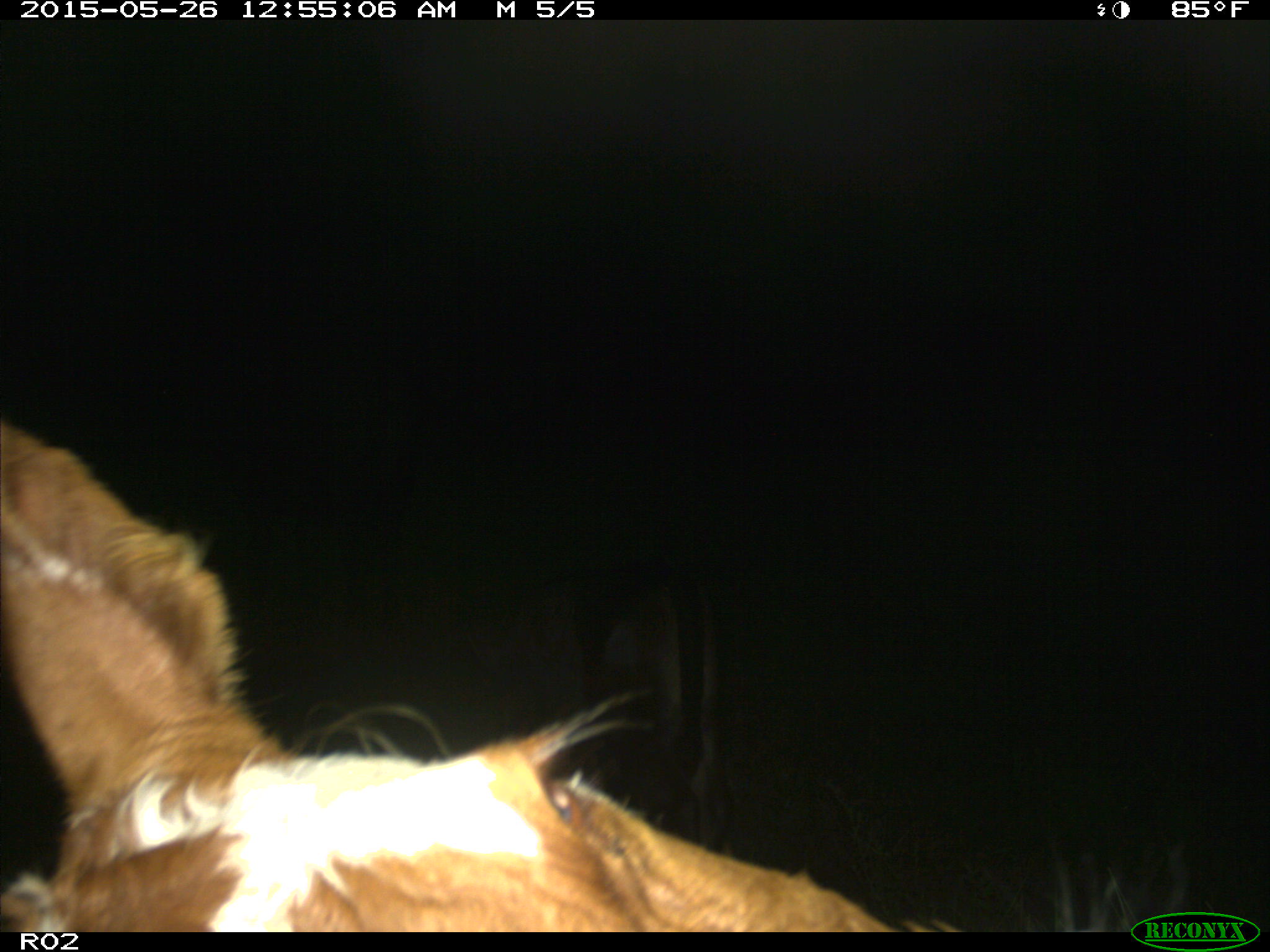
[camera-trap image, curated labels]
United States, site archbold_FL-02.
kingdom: Animalia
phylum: Chordata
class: Mammalia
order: Artiodactyla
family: Bovidae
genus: Bos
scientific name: Bos taurus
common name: domestic cow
Bos taurus (domestic cow).